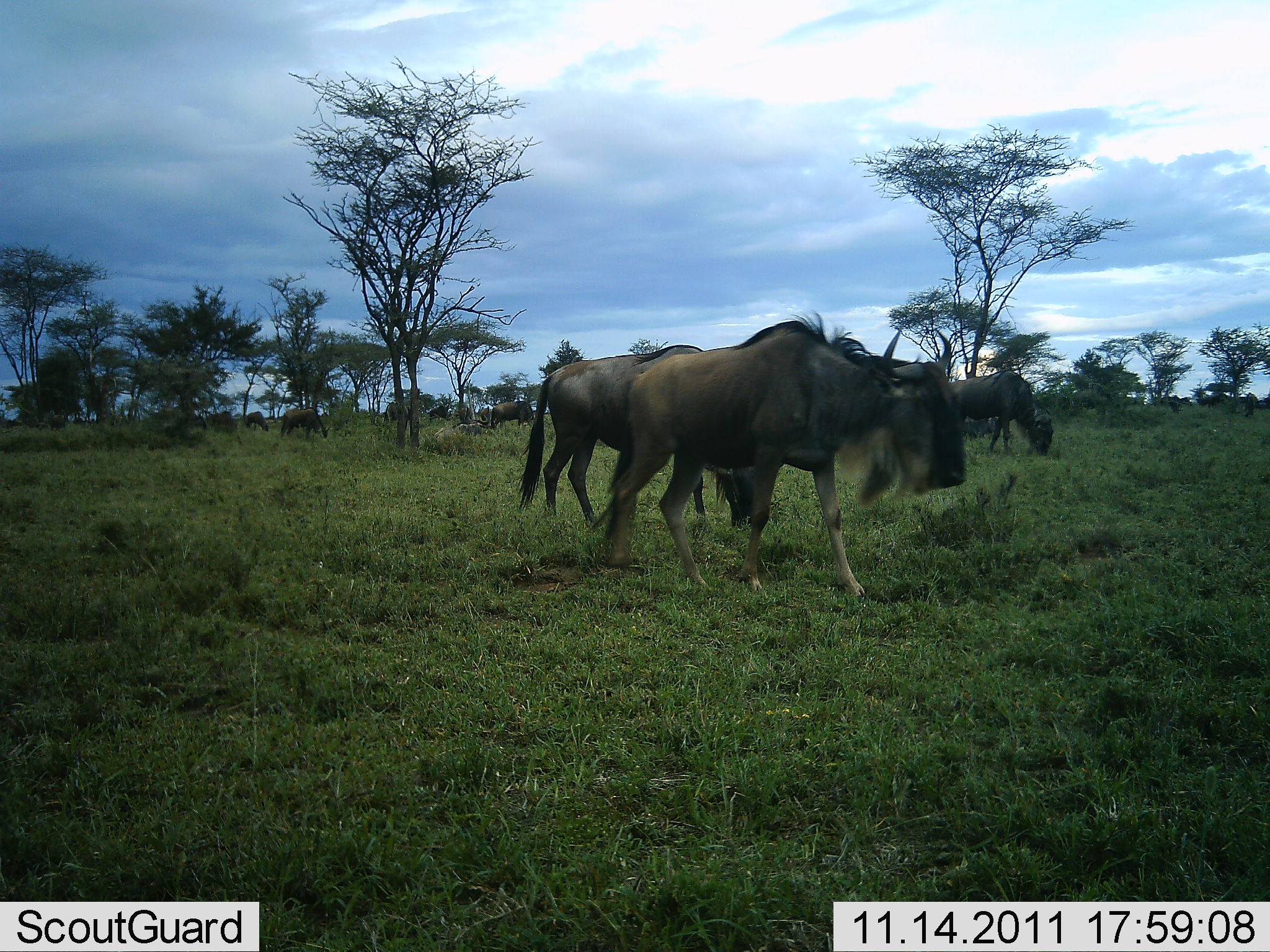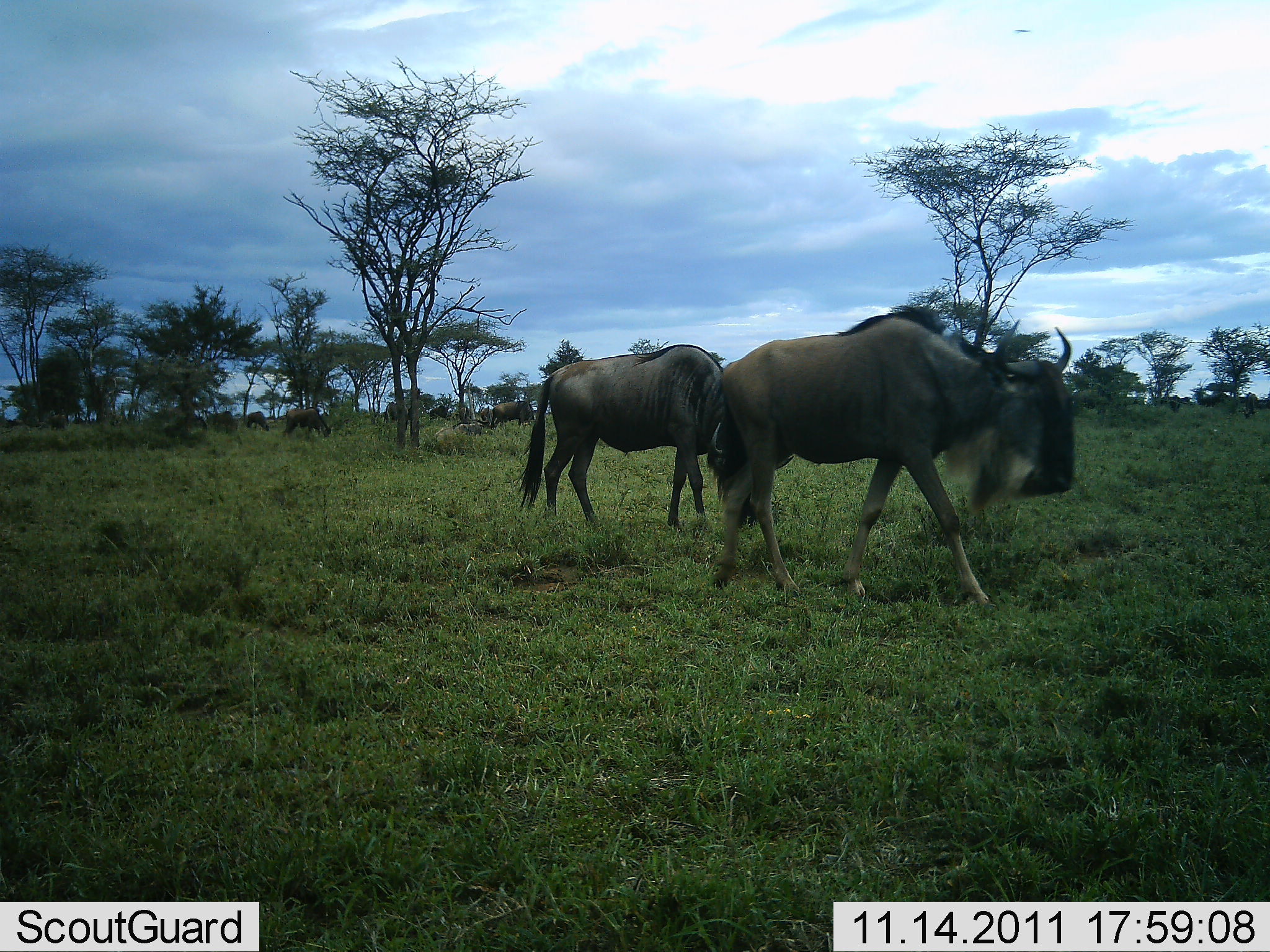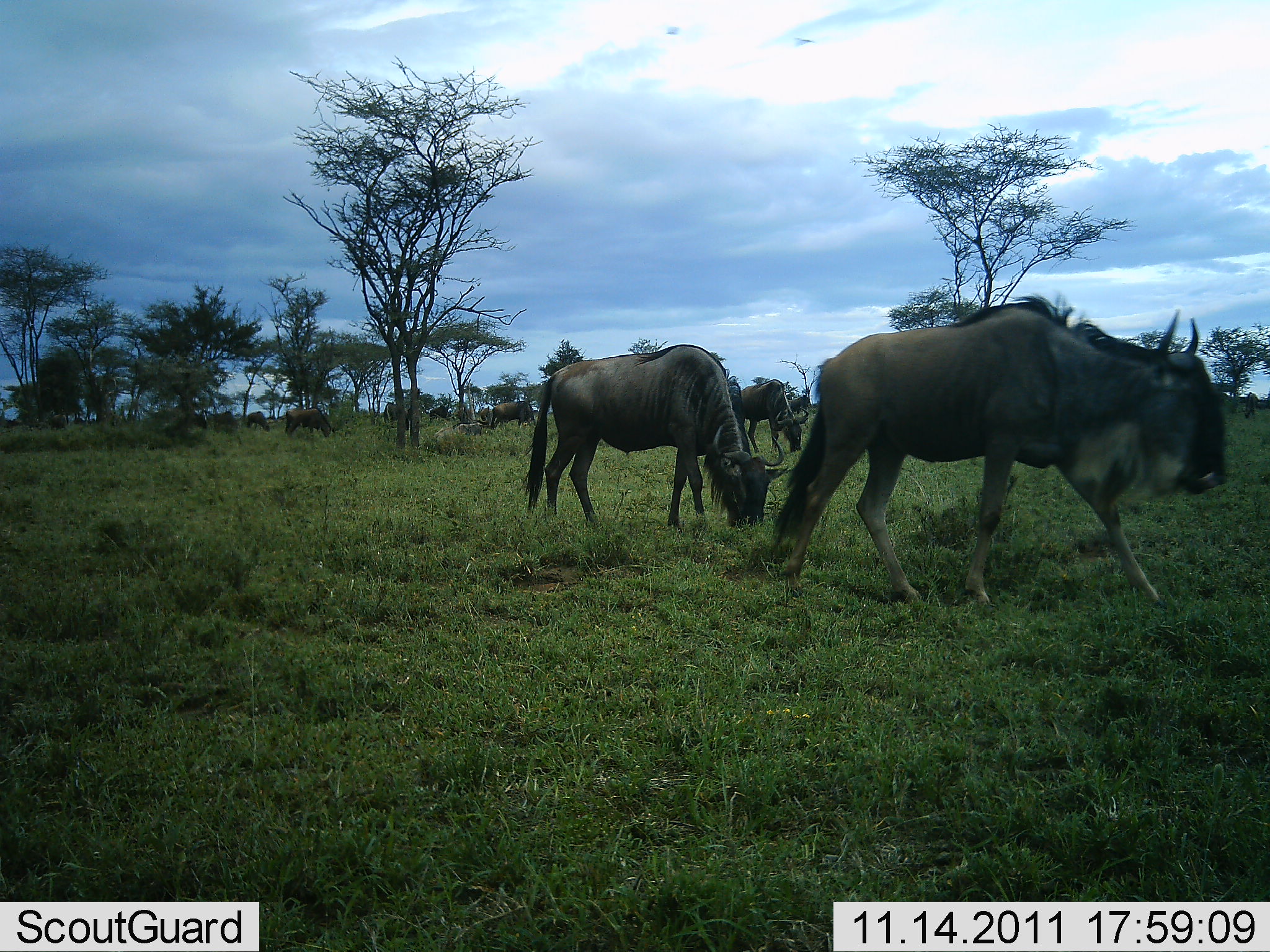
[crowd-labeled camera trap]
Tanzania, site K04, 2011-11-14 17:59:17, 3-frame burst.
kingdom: Animalia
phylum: Chordata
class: Mammalia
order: Artiodactyla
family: Bovidae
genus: Connochaetes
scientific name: Connochaetes taurinus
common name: blue wildebeest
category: wildebeest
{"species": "wildebeest (blue wildebeest) (Connochaetes taurinus)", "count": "10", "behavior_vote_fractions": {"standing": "25%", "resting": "0%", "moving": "83%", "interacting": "0%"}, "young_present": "0%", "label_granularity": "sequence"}